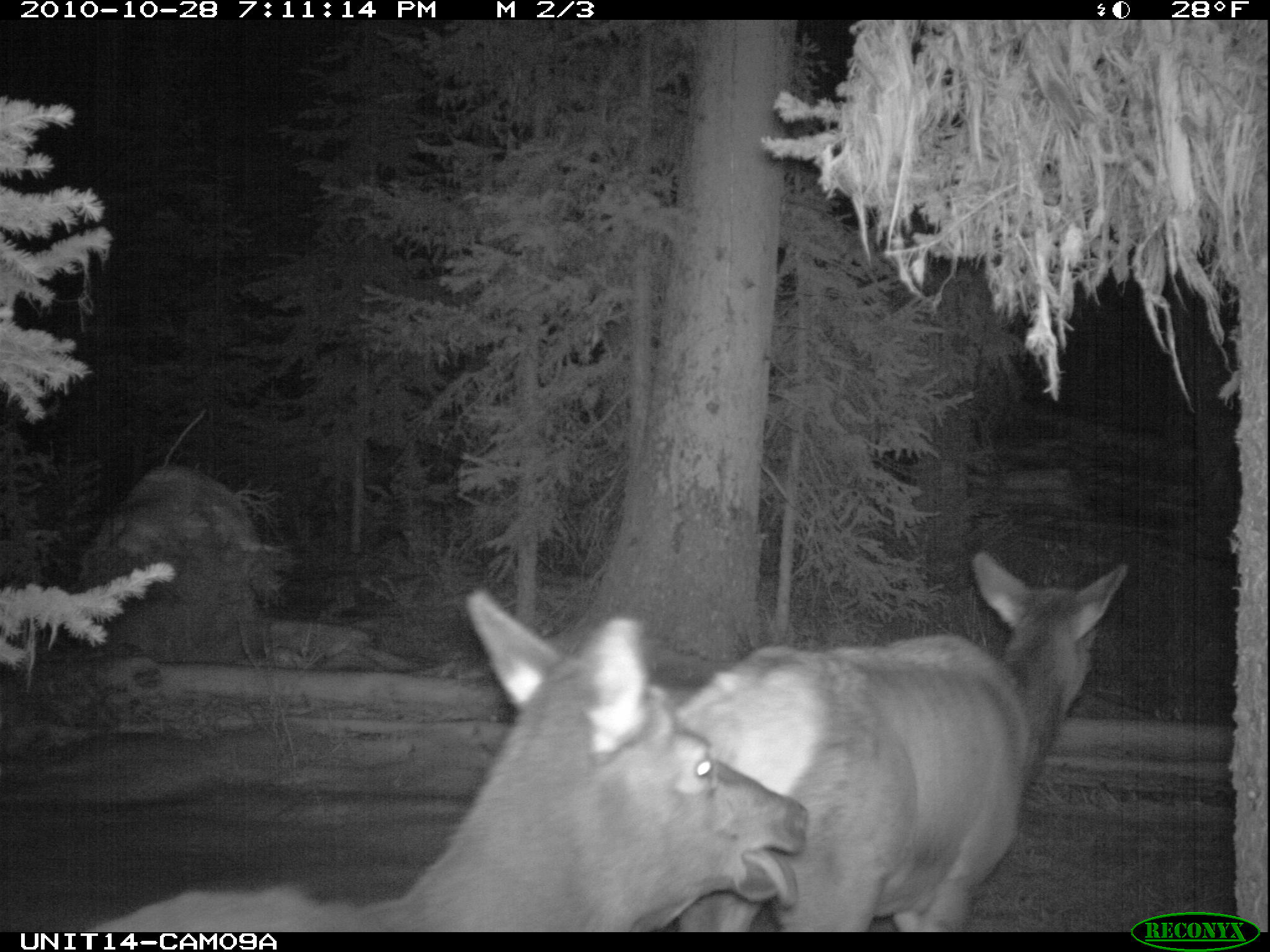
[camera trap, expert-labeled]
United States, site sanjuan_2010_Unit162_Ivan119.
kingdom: Animalia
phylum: Chordata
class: Mammalia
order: Artiodactyla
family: Cervidae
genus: Cervus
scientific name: Cervus elaphus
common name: red deer